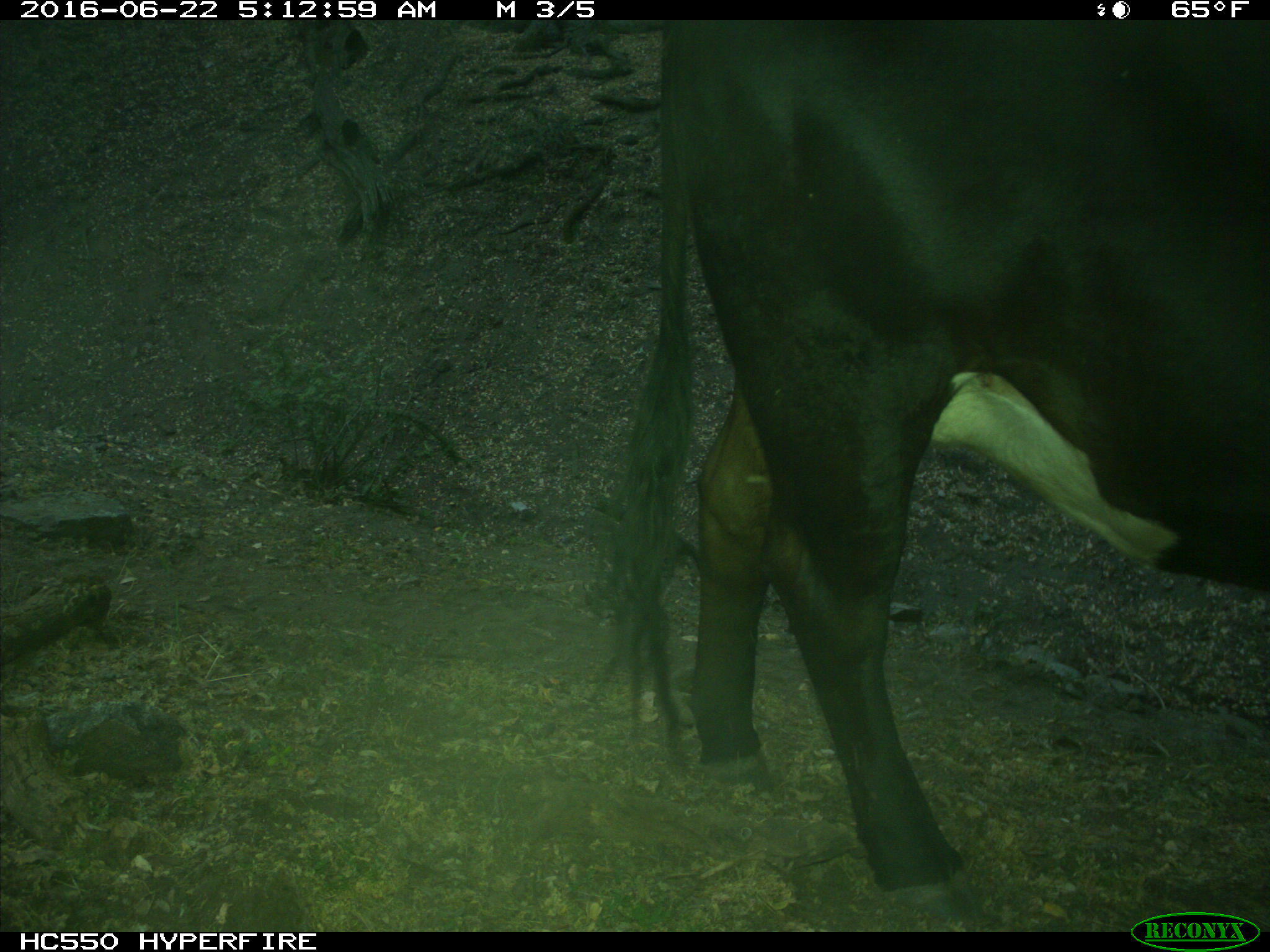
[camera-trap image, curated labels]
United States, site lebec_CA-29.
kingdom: Animalia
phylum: Chordata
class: Mammalia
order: Artiodactyla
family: Bovidae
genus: Bos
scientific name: Bos taurus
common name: domestic cow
Bos taurus (domestic cow).